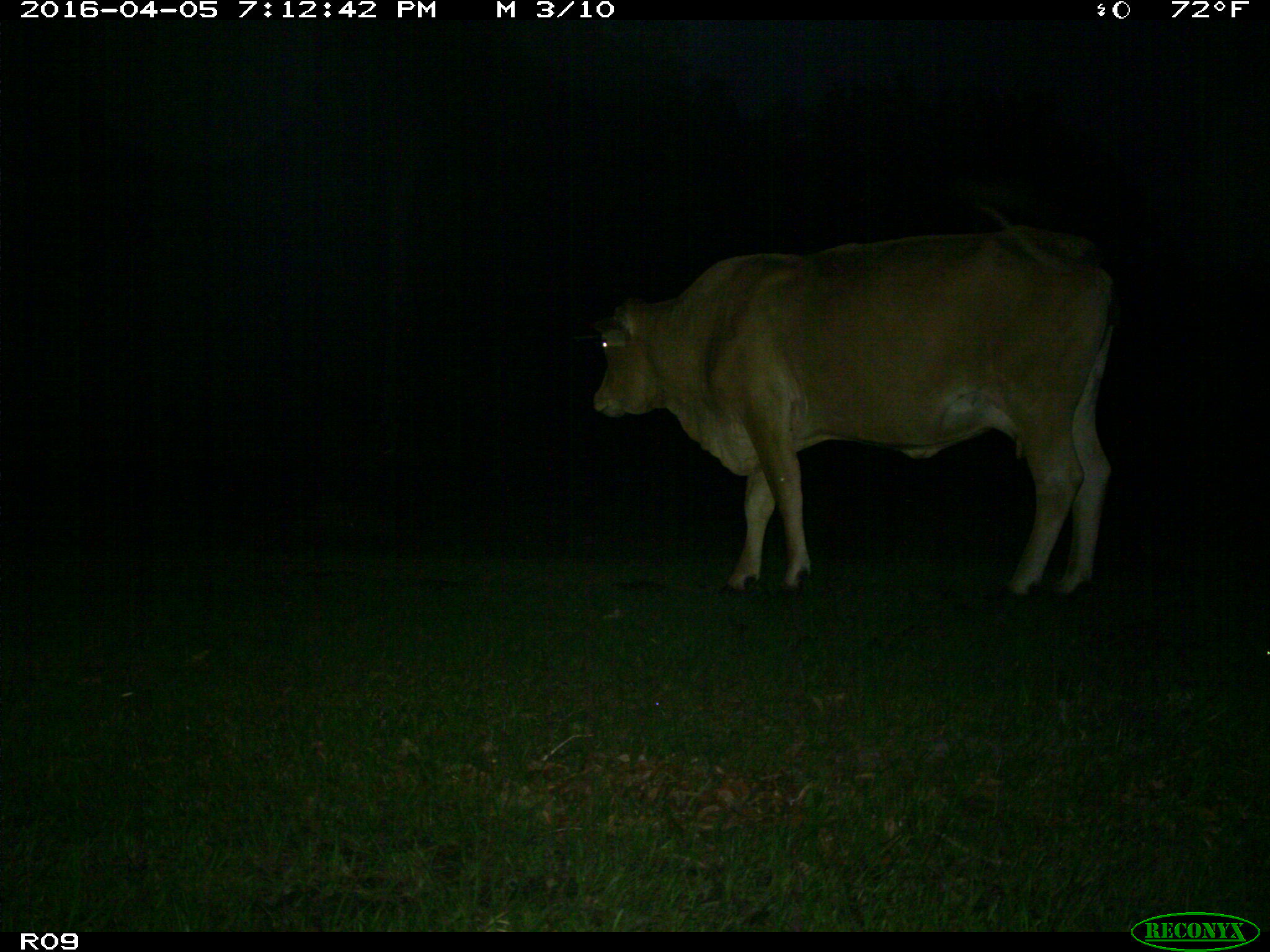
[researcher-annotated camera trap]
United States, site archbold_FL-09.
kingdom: Animalia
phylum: Chordata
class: Mammalia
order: Artiodactyla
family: Bovidae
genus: Bos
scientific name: Bos taurus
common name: domestic cow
Bos taurus (domestic cow).